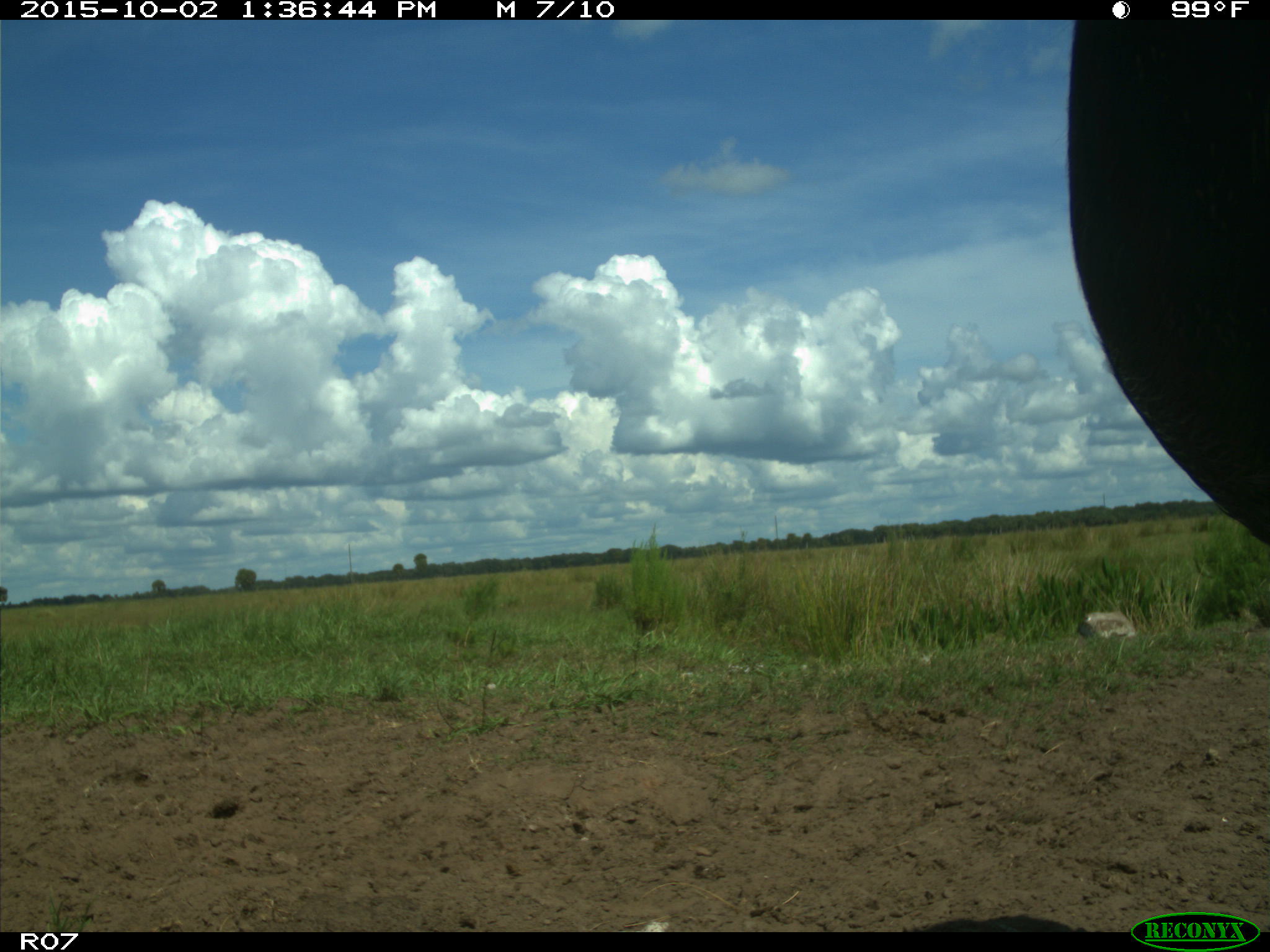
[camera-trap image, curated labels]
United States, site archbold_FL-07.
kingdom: Animalia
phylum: Chordata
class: Mammalia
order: Artiodactyla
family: Bovidae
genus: Bos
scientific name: Bos taurus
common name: domestic cow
Bos taurus (domestic cow).